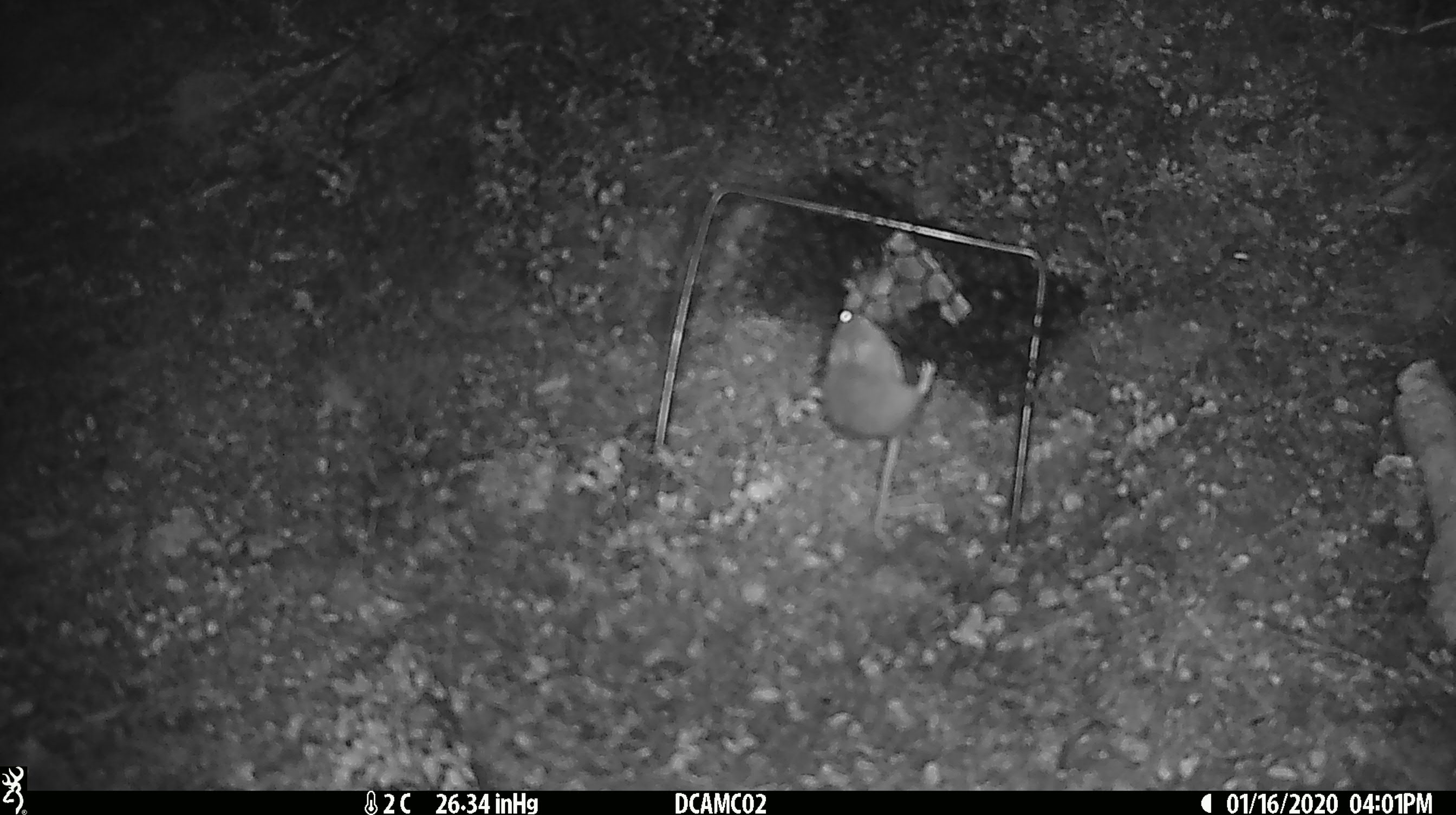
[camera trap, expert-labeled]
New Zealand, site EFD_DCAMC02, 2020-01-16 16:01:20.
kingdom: Animalia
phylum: Chordata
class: Mammalia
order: Rodentia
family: Muridae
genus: Mus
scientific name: Mus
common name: mouse